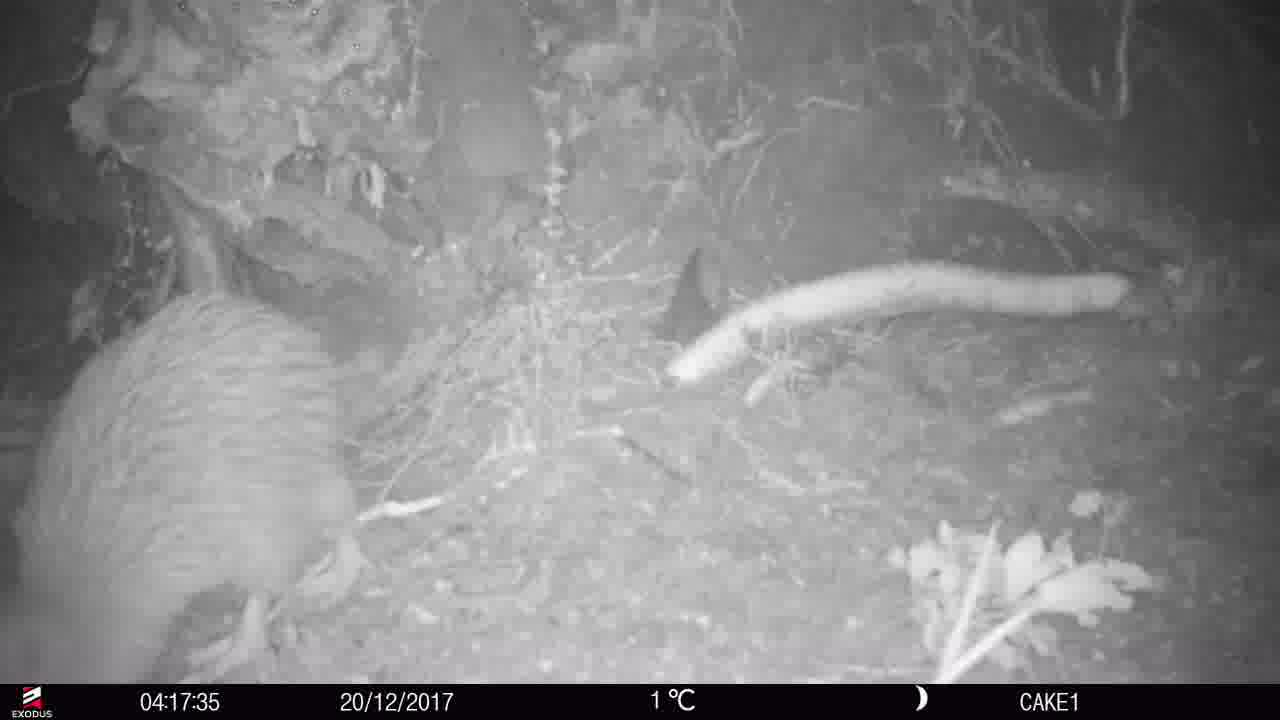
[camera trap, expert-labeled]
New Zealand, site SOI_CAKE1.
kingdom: Animalia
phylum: Chordata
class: Aves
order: Apterygiformes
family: Apterygidae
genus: Apteryx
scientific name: Apteryx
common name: kiwi